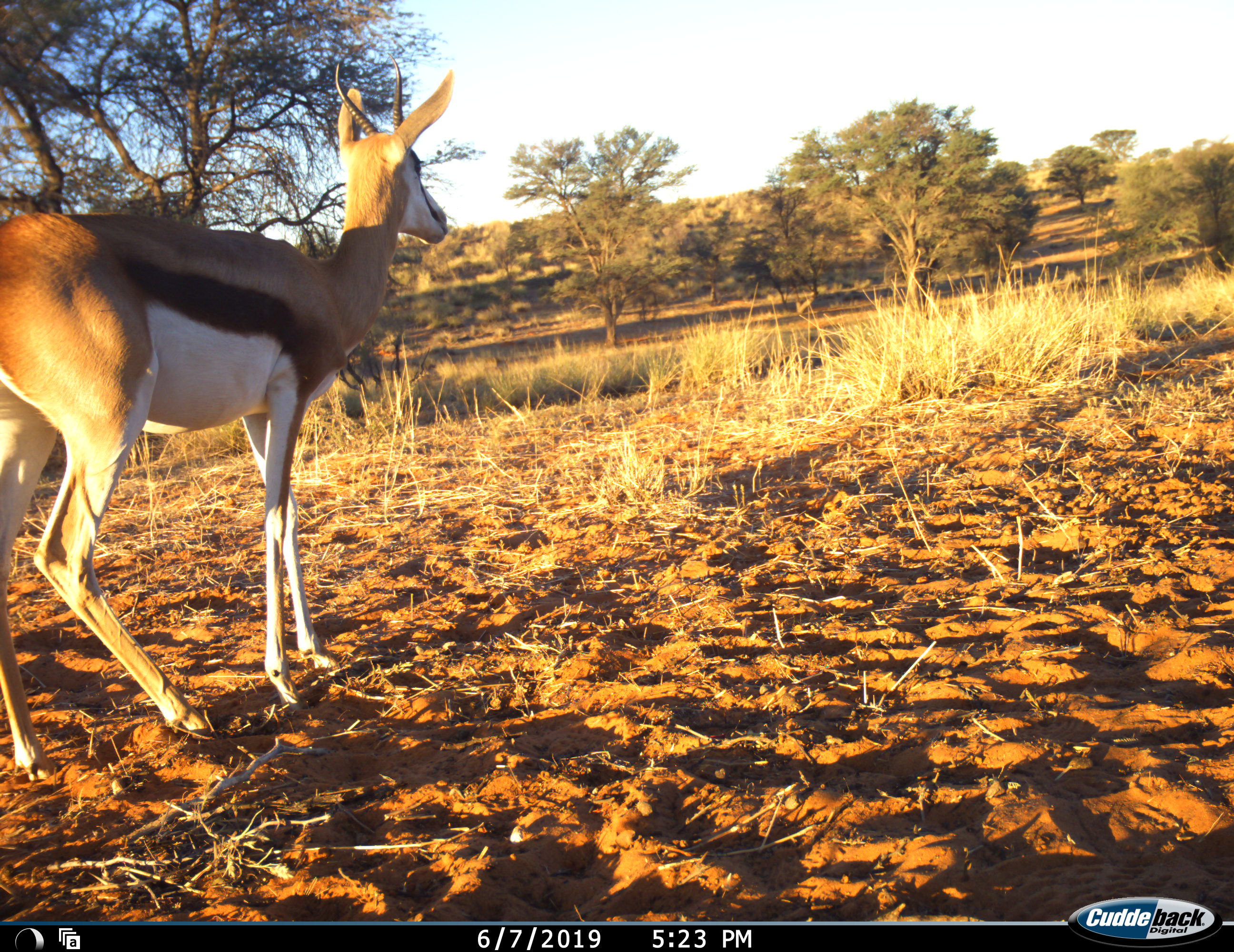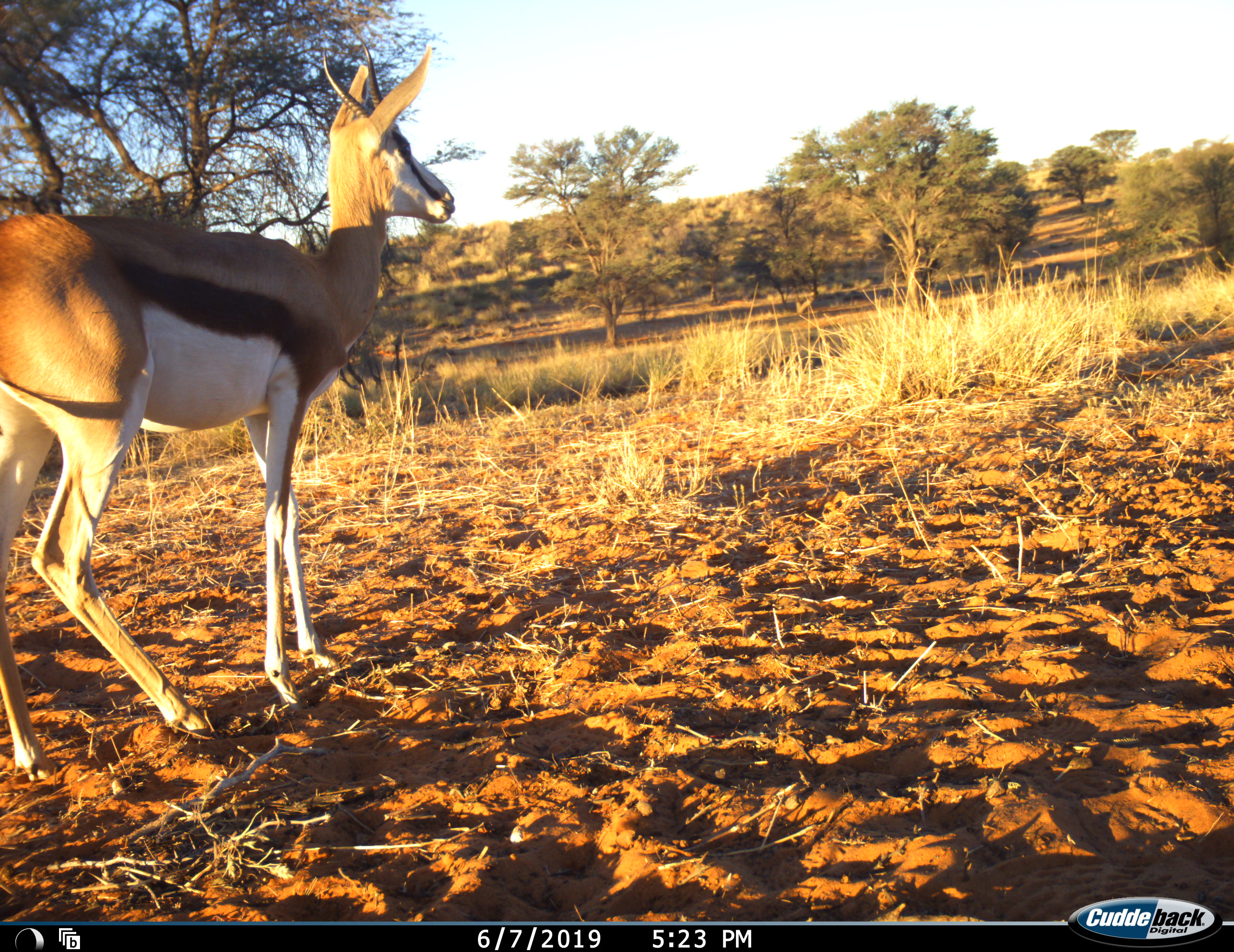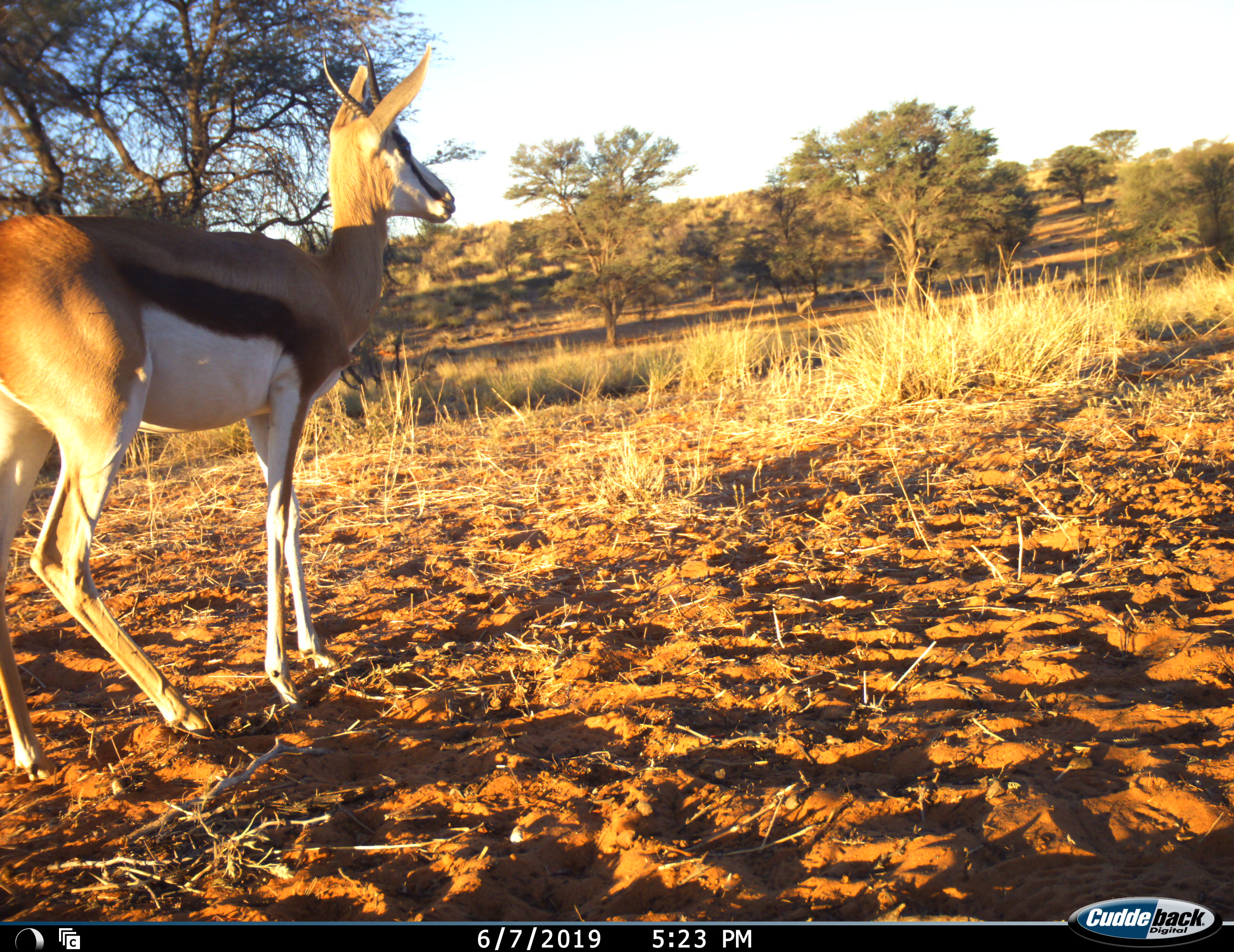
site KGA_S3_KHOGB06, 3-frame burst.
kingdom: Animalia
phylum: Chordata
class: Mammalia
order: Artiodactyla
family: Bovidae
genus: Antidorcas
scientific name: Antidorcas marsupialis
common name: springbok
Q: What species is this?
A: Springbok (Antidorcas marsupialis).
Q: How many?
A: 1.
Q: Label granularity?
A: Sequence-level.